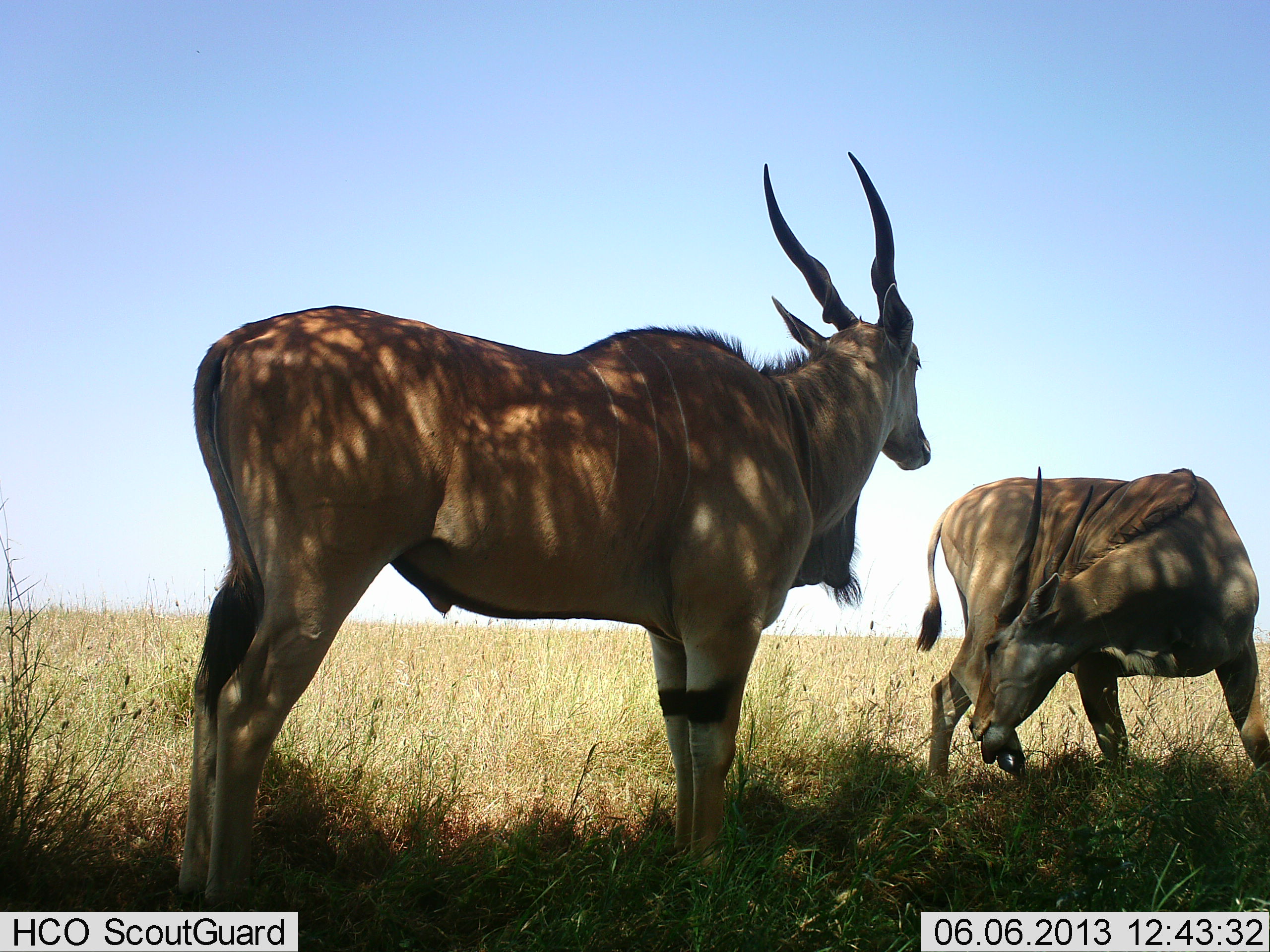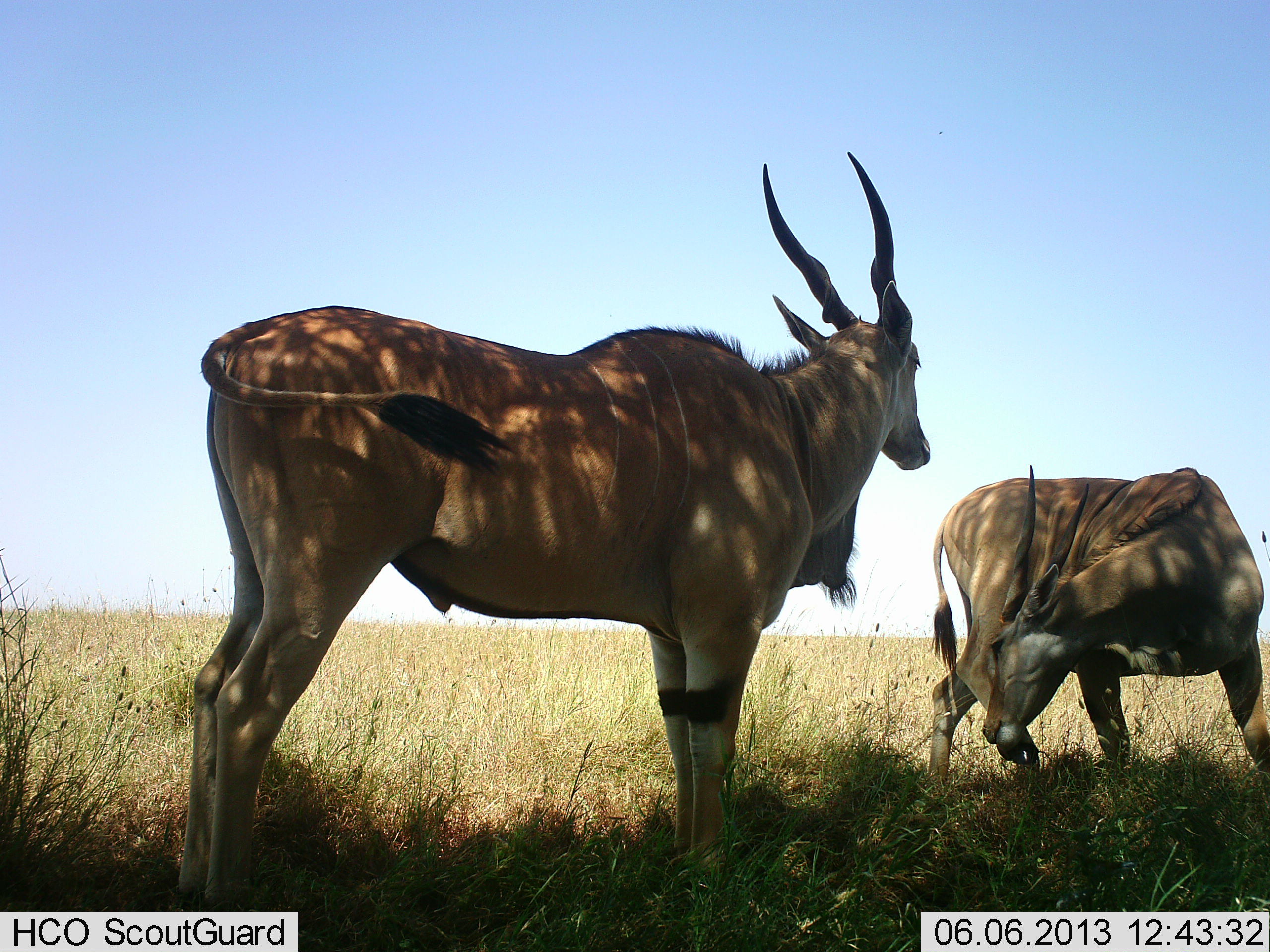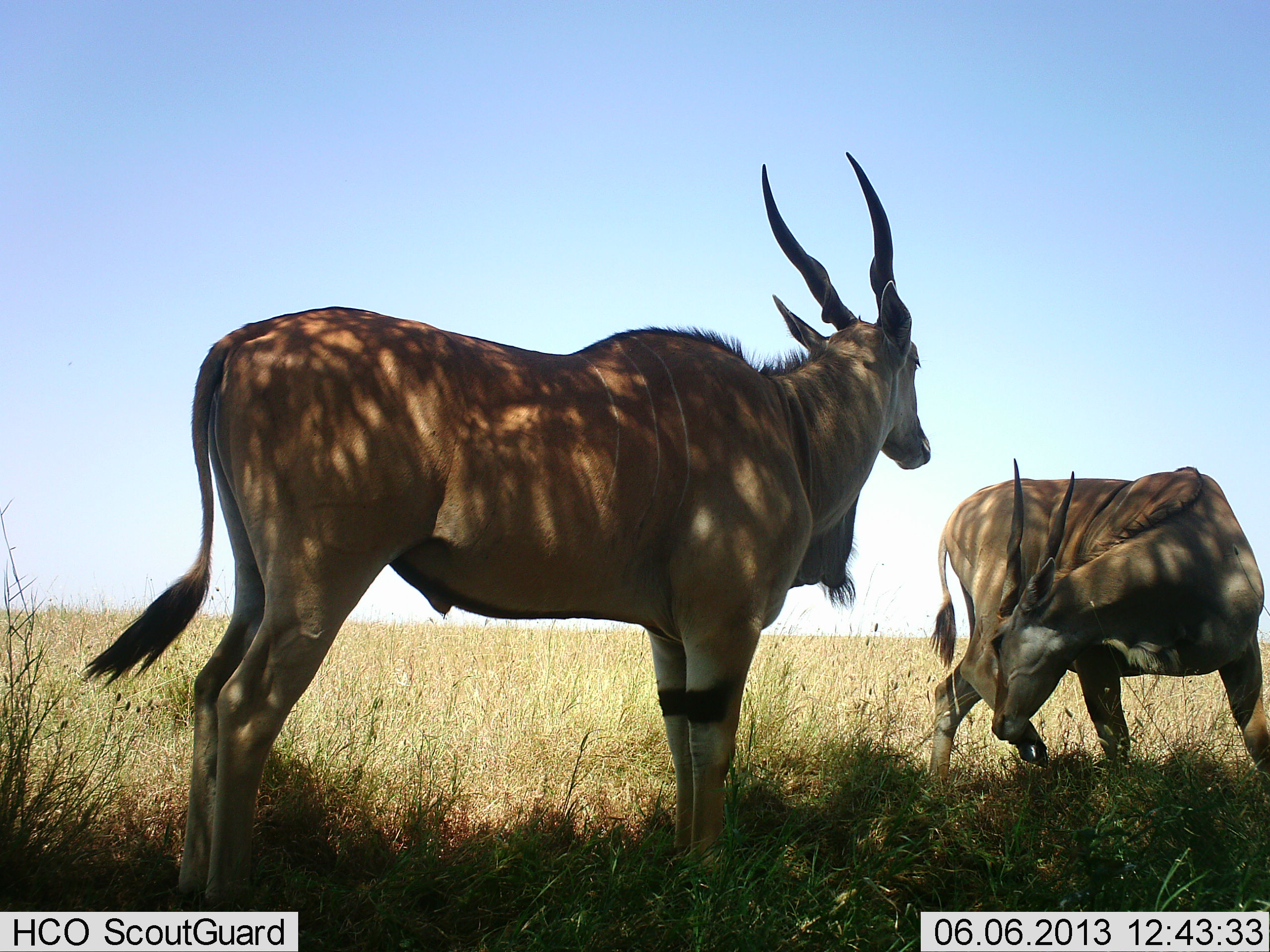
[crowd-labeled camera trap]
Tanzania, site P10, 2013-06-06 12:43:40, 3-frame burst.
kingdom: Animalia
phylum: Chordata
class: Mammalia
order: Artiodactyla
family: Bovidae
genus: Tragelaphus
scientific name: Tragelaphus oryx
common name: eland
Eland (Tragelaphus oryx), count 2. Behavior (volunteer vote fractions): standing 80%, resting 10%, moving 0%, interacting 0%. Young present (vote fraction): 0%. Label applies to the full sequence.